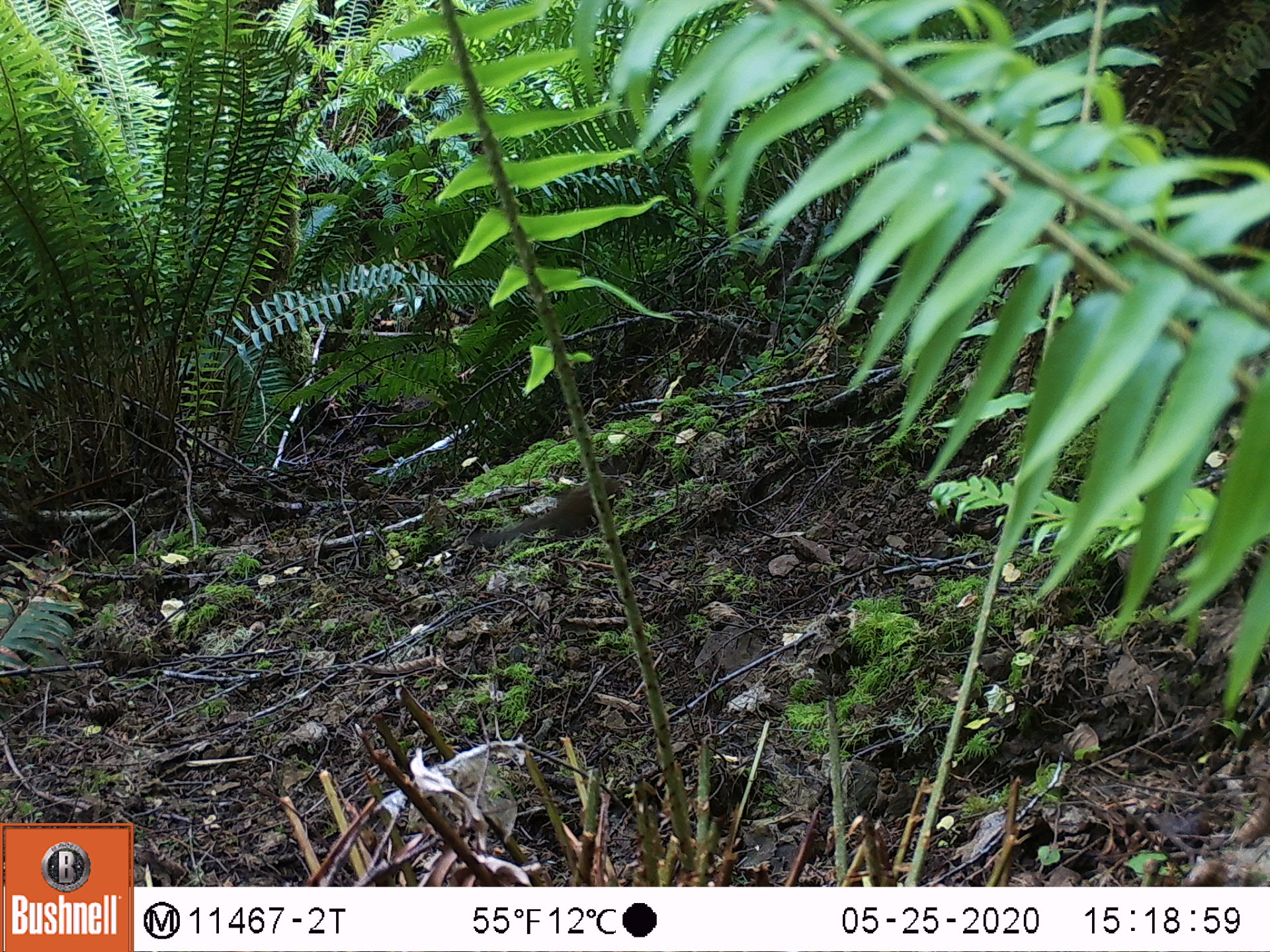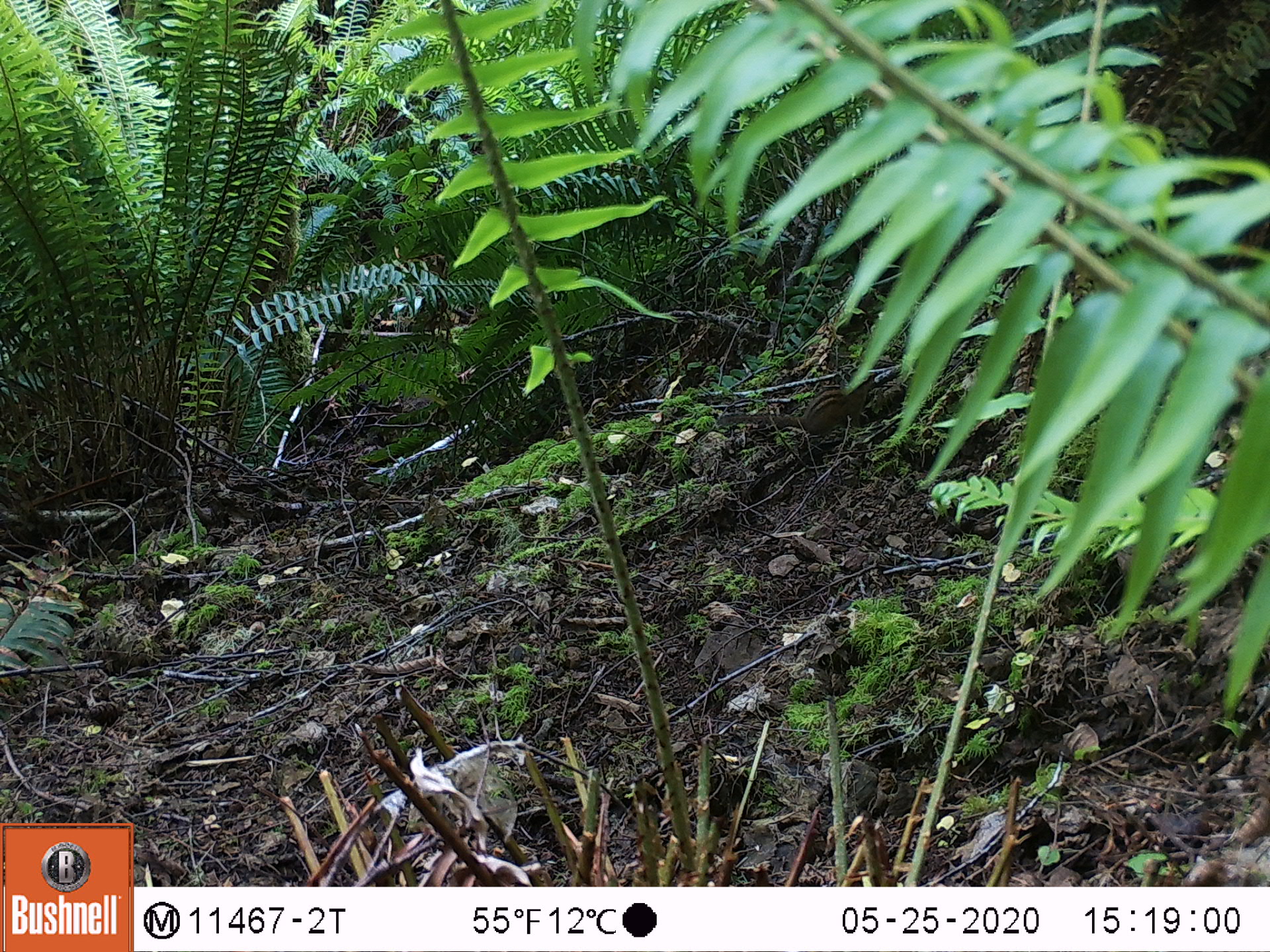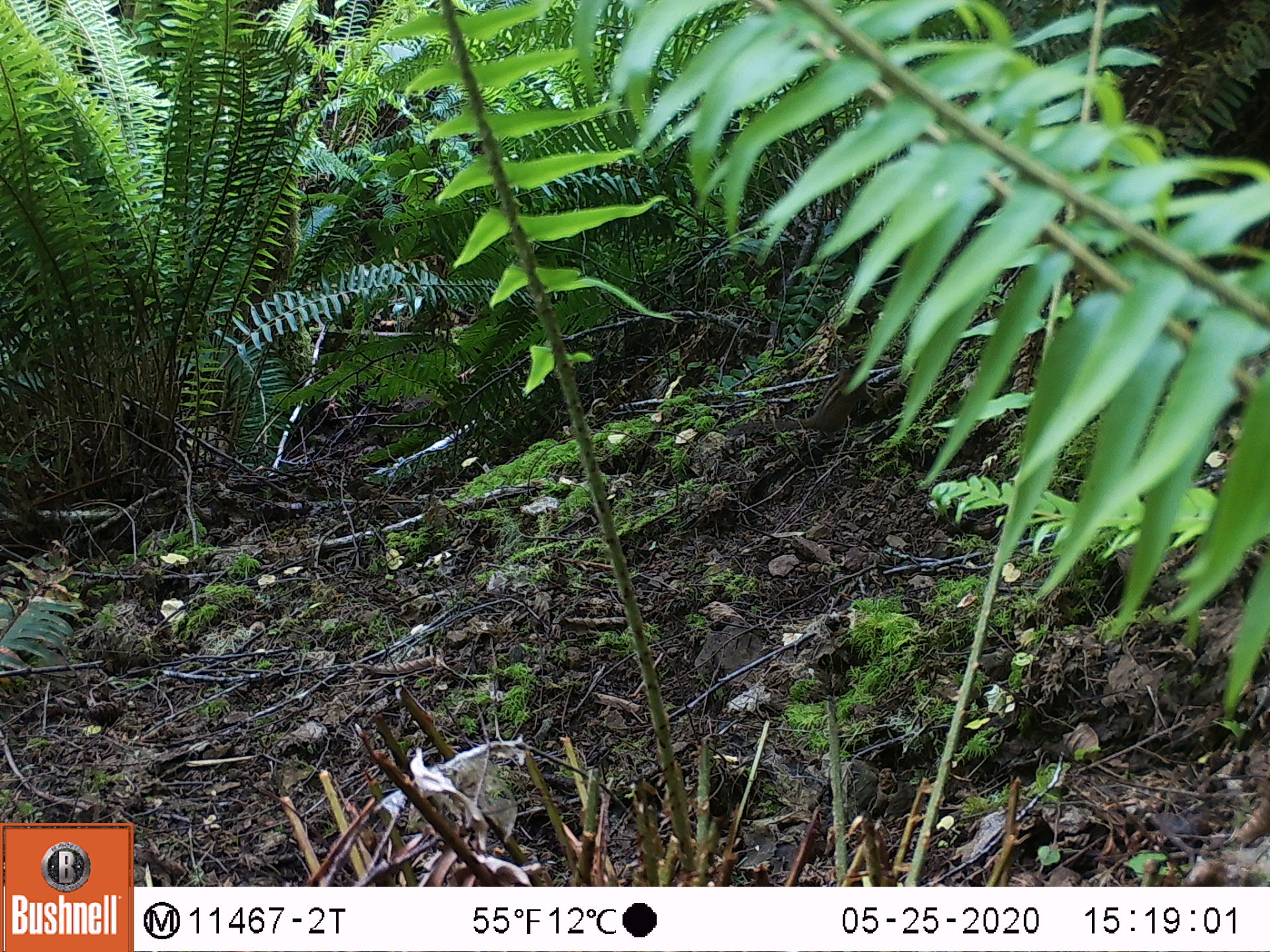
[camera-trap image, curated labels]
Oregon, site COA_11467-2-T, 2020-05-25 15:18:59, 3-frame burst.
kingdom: Animalia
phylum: Chordata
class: Mammalia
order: Rodentia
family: Sciuridae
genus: Neotamias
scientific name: Neotamias townsendii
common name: townsend's chipmunk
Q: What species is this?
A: Townsend's chipmunk (Neotamias townsendii).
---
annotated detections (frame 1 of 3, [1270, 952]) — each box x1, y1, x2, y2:
townsend's chipmunk: 475, 469, 632, 549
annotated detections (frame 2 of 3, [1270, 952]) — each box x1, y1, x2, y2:
townsend's chipmunk: 711, 372, 886, 442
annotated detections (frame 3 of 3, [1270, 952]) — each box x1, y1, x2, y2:
townsend's chipmunk: 727, 359, 870, 435